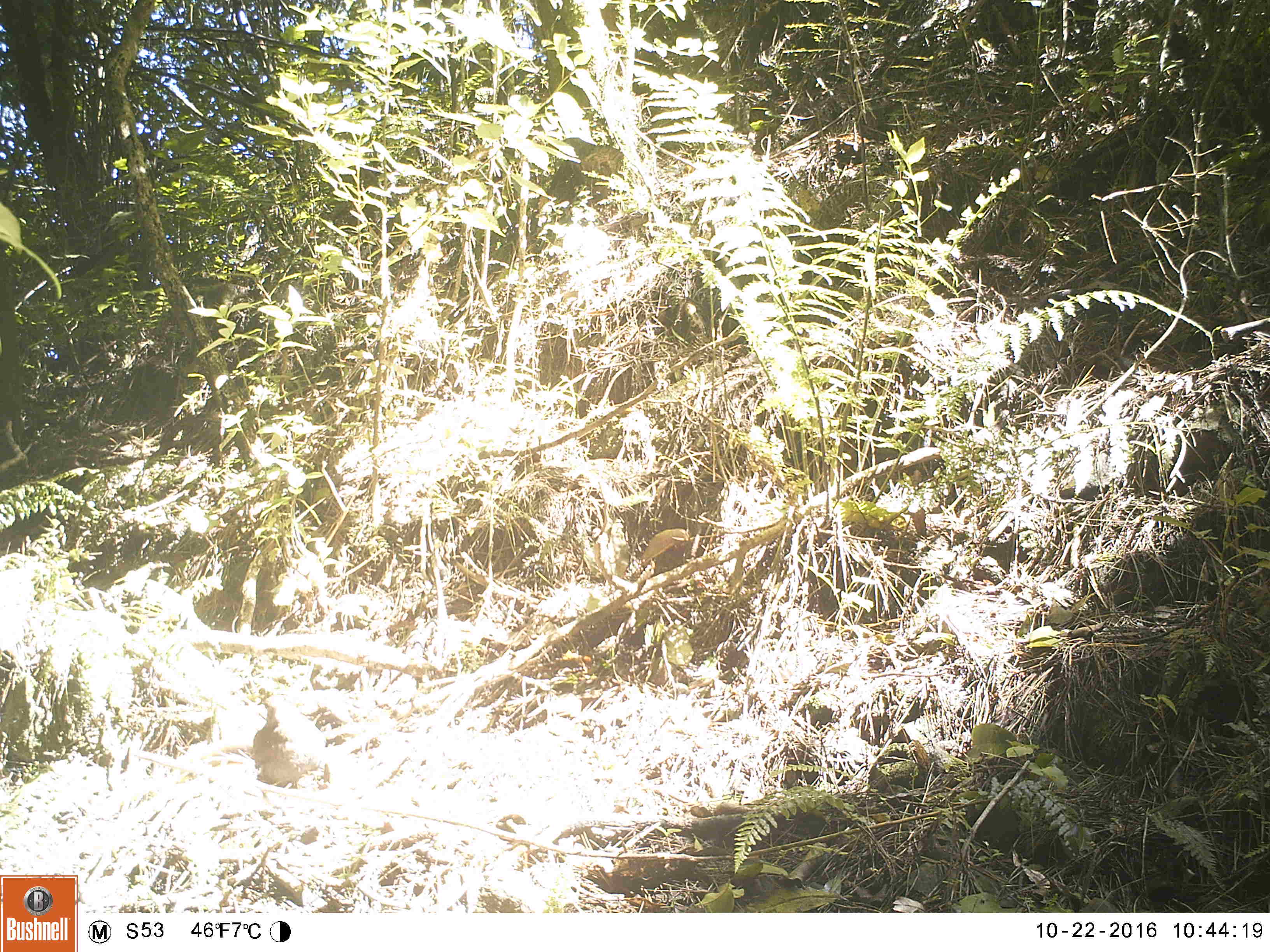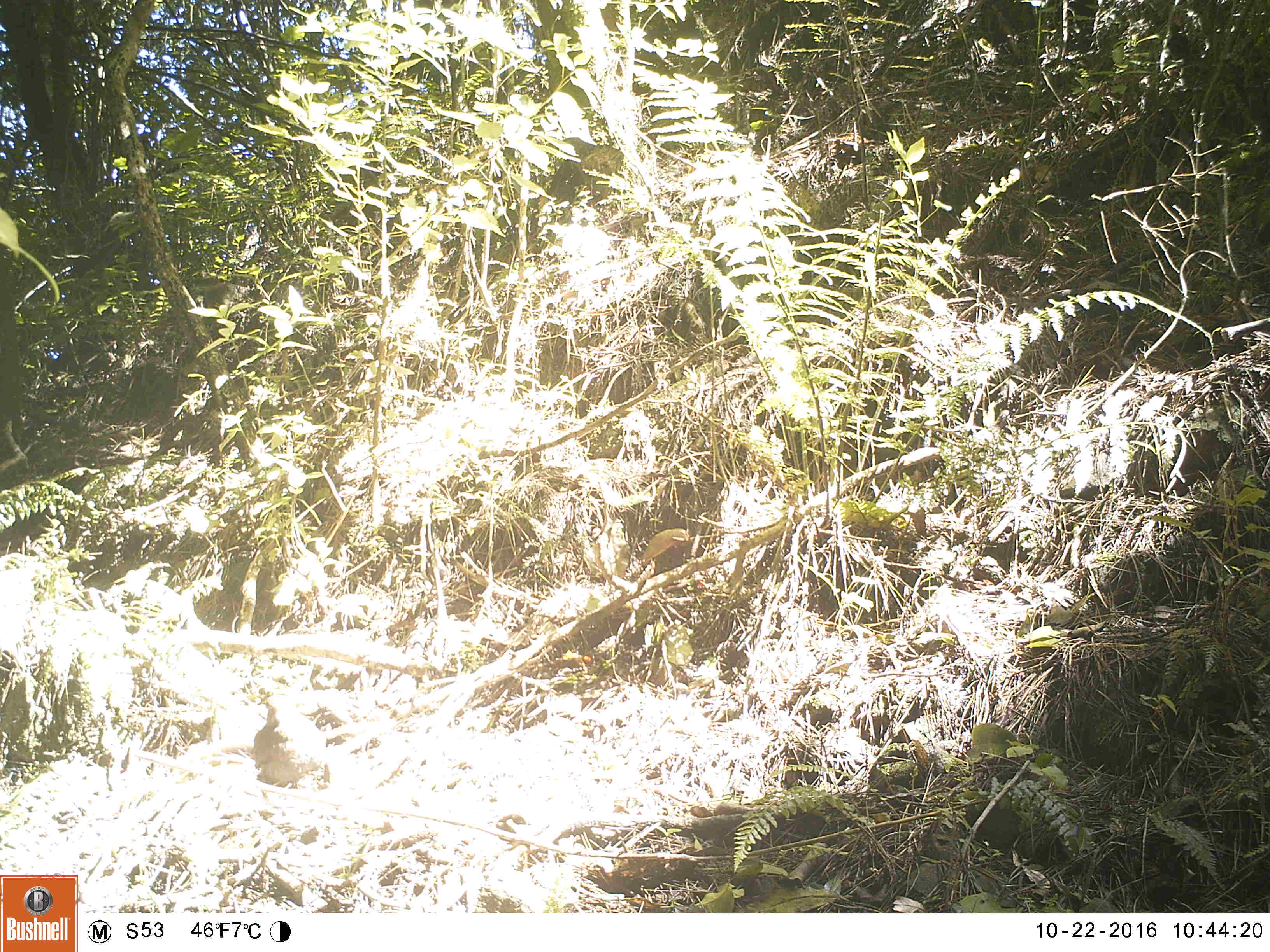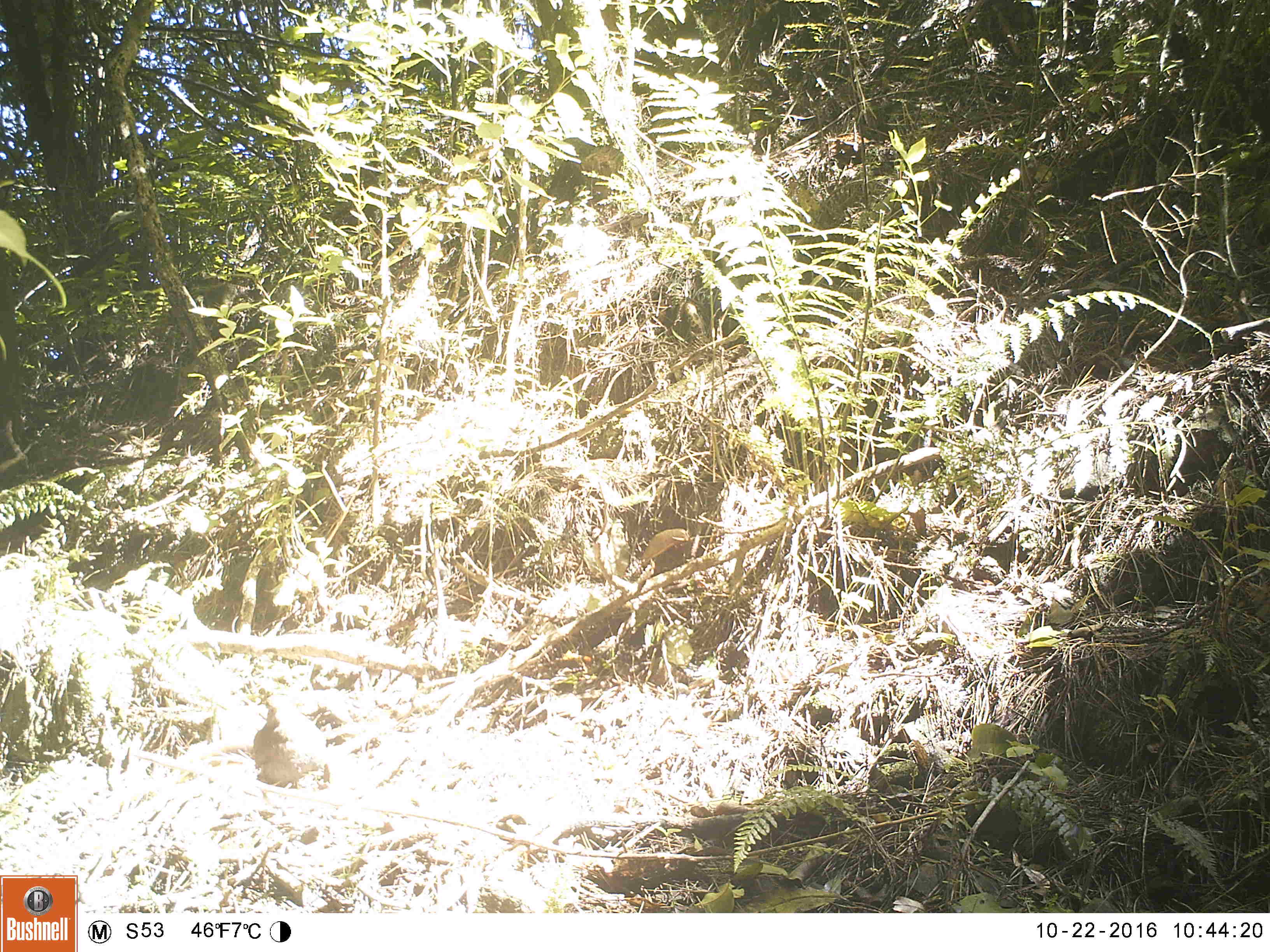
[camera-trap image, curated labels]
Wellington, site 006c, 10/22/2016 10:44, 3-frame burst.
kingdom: Animalia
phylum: Chordata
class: Aves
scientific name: Aves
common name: bird